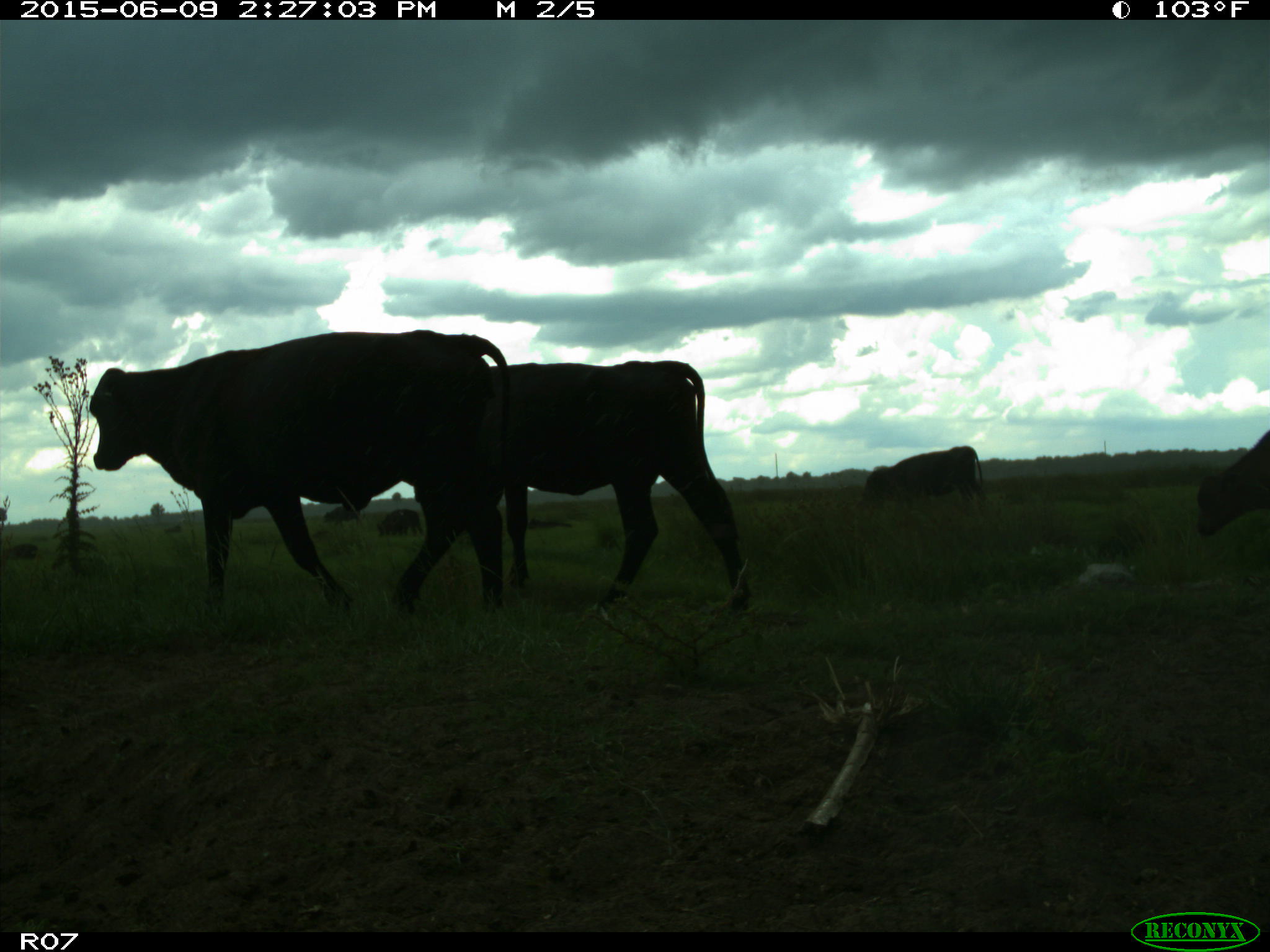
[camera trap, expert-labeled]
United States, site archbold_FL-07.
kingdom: Animalia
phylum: Chordata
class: Mammalia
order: Artiodactyla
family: Bovidae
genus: Bos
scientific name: Bos taurus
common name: domestic cow